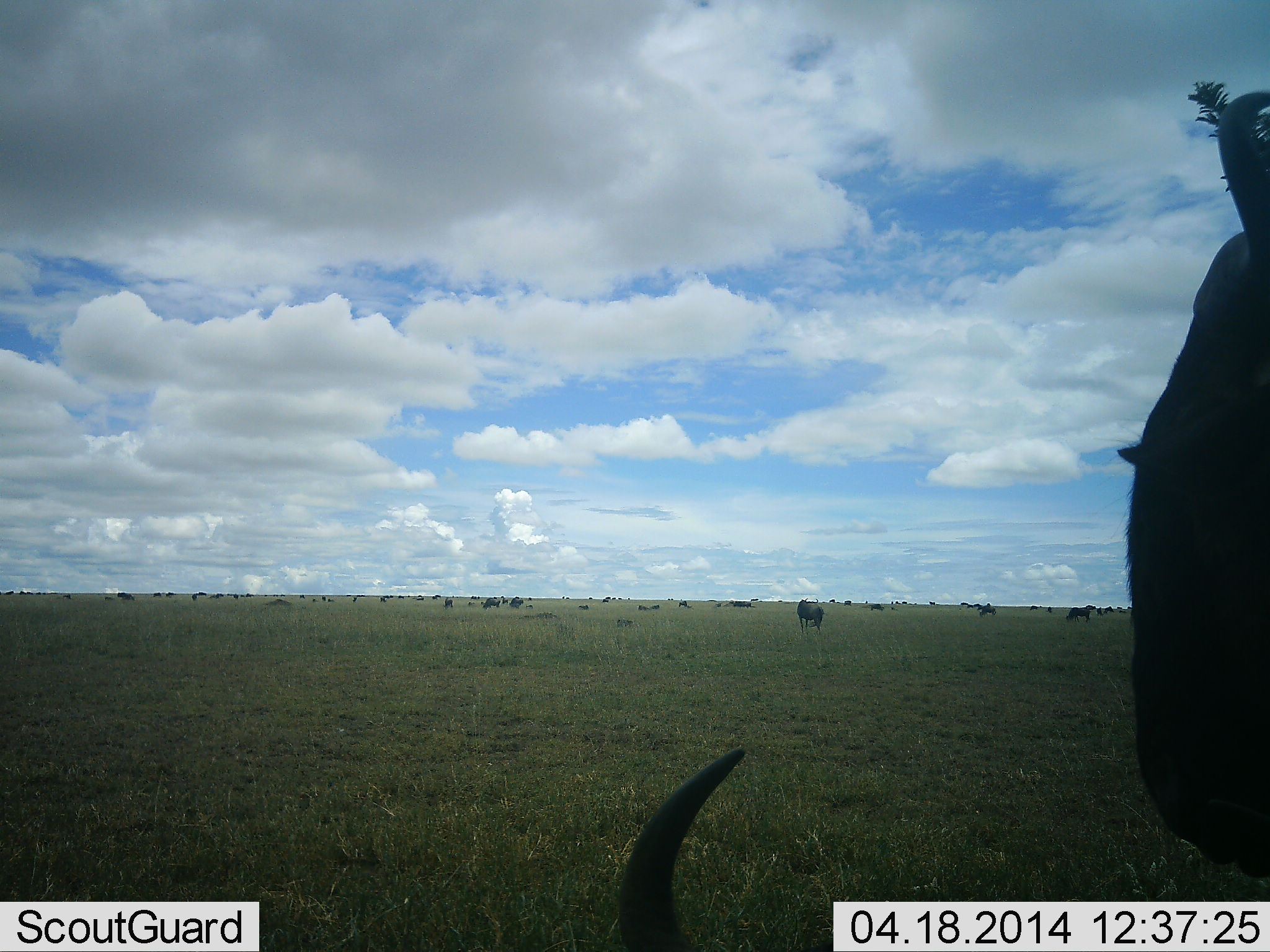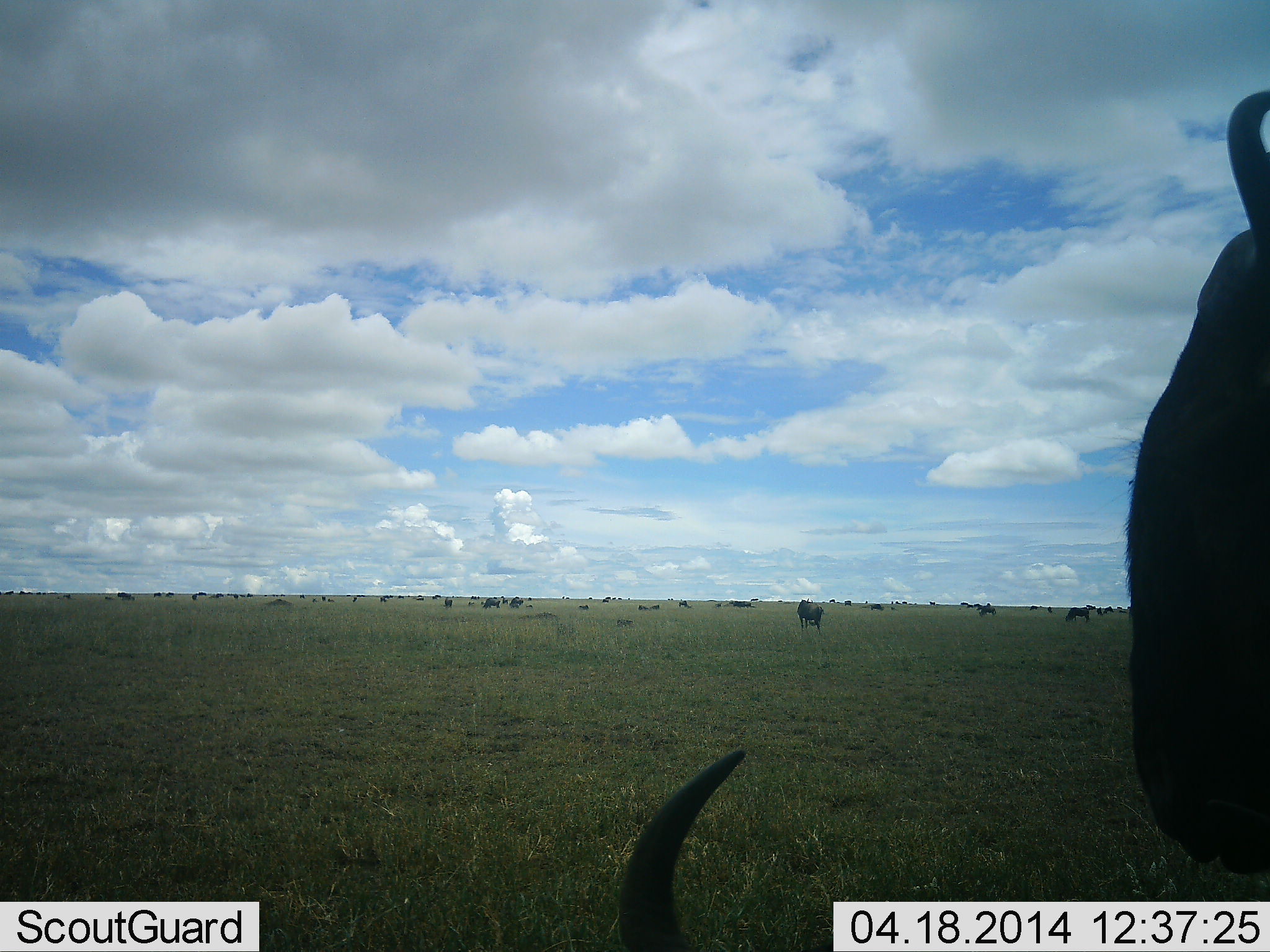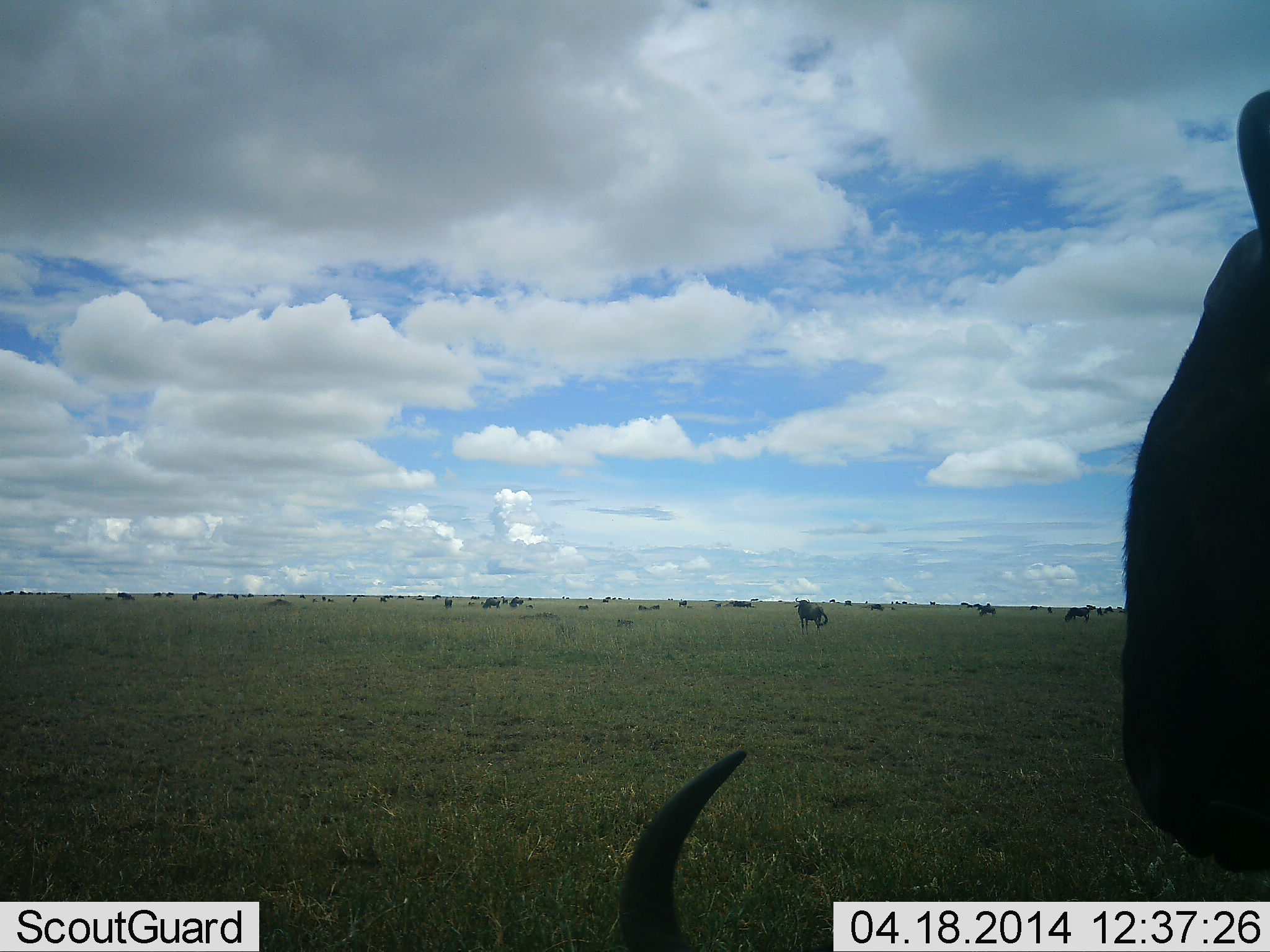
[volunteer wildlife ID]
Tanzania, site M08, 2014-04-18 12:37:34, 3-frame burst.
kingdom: Animalia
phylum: Chordata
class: Mammalia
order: Artiodactyla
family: Bovidae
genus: Connochaetes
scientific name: Connochaetes taurinus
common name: blue wildebeest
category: wildebeest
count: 11-50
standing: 60%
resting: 70%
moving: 20%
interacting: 0%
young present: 0%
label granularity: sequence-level